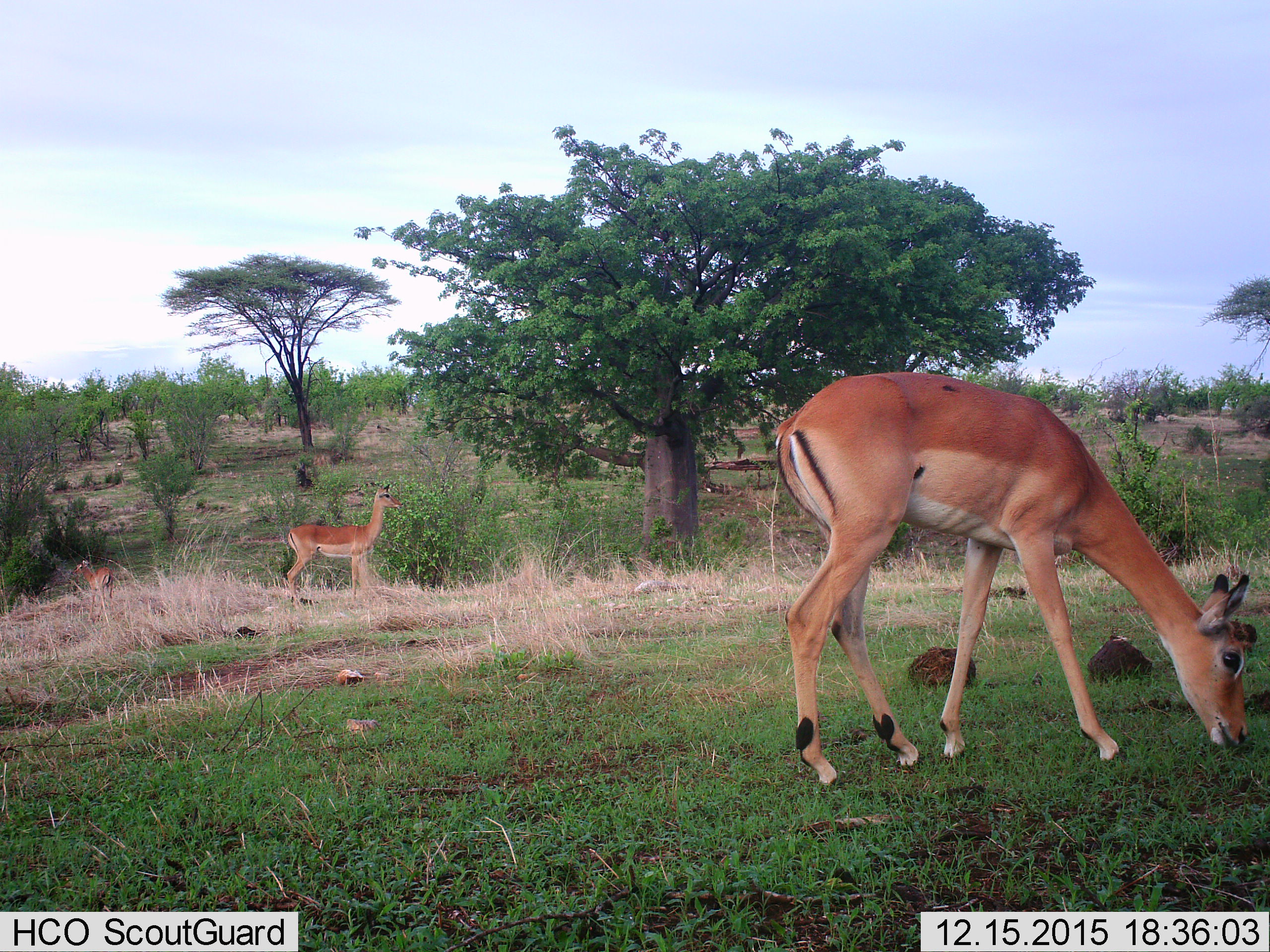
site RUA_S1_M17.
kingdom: Animalia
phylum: Chordata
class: Mammalia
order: Artiodactyla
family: Bovidae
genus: Aepyceros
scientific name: Aepyceros melampus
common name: impala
Impala (Aepyceros melampus), count 3. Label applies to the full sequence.